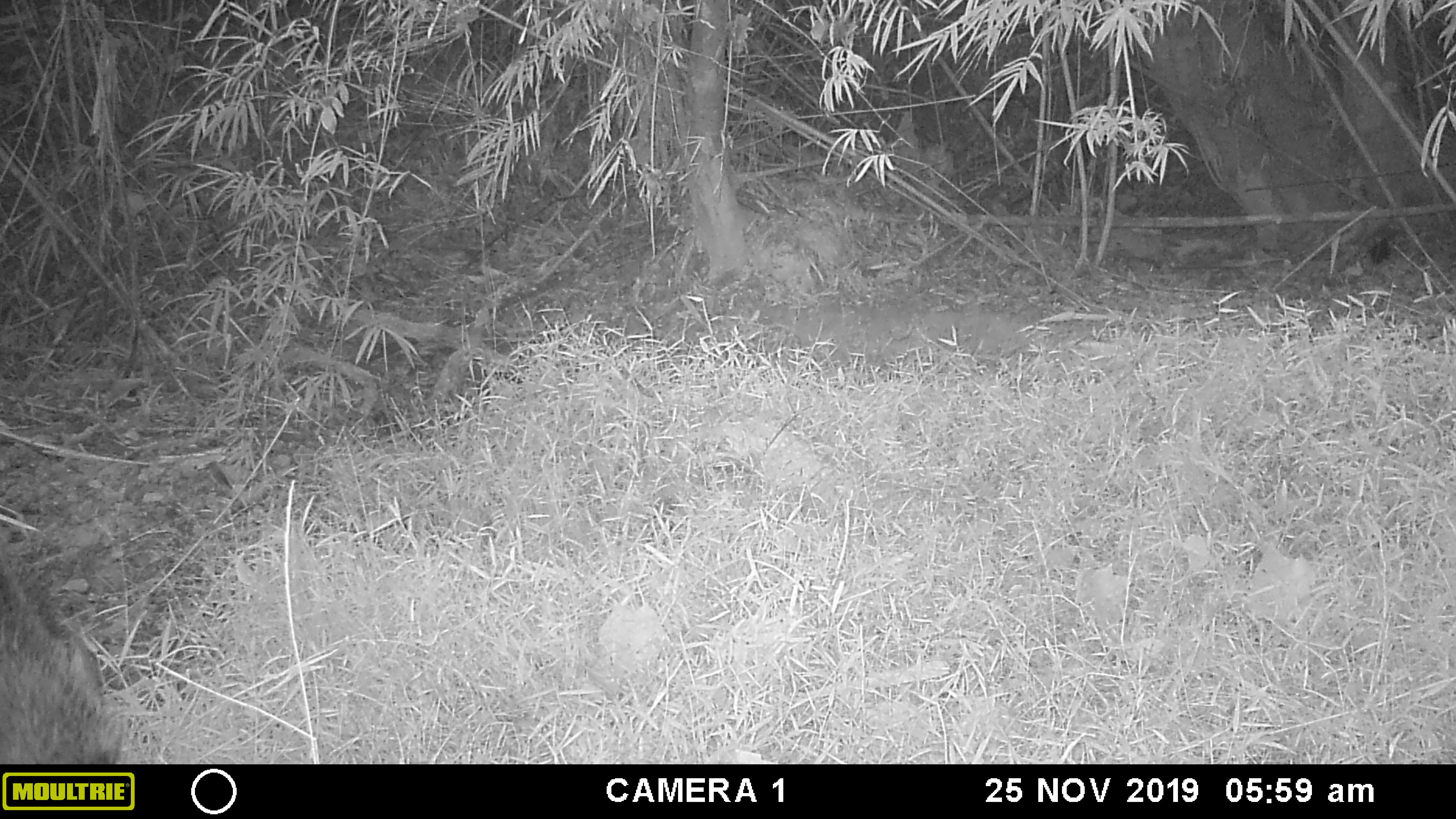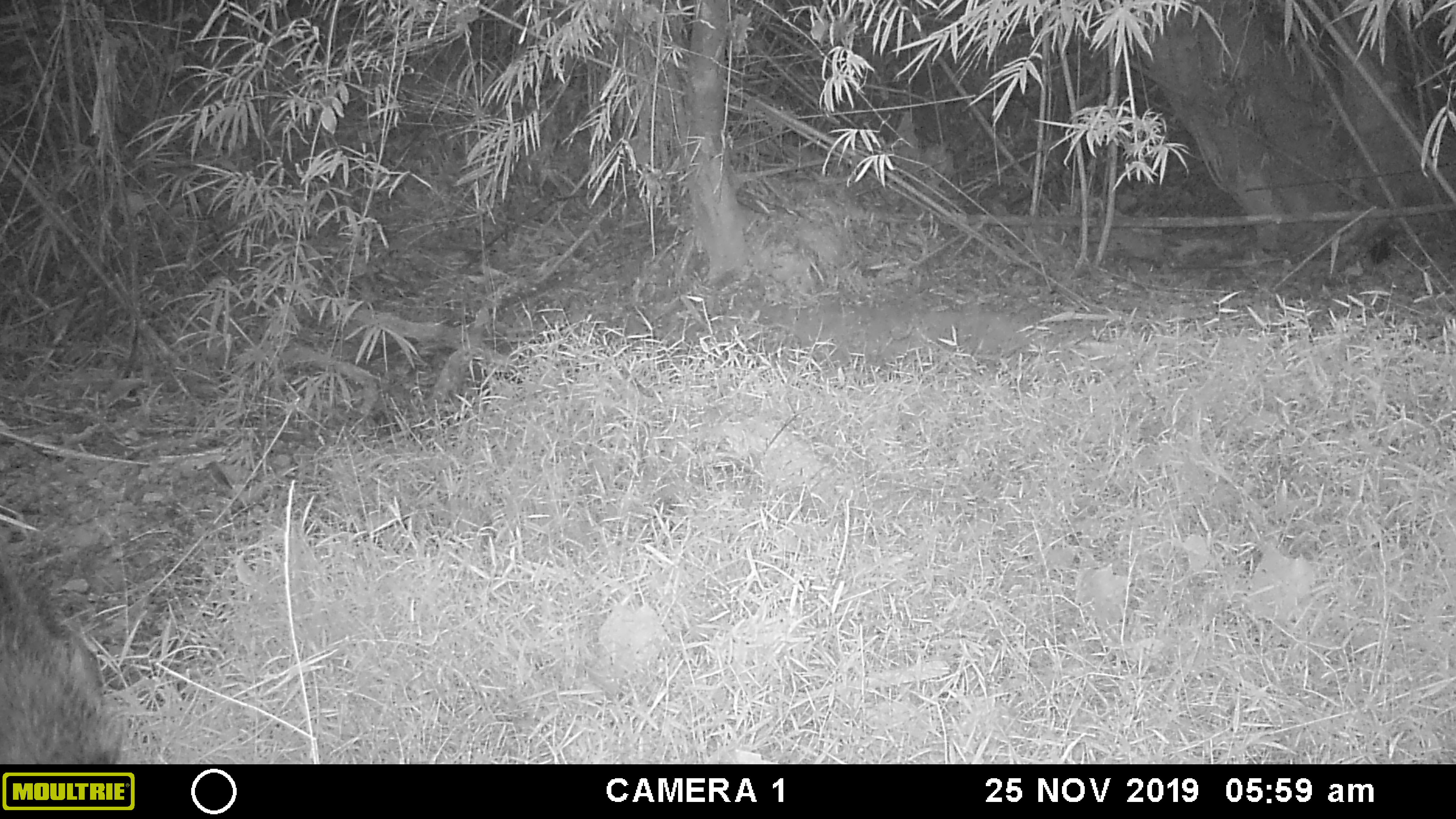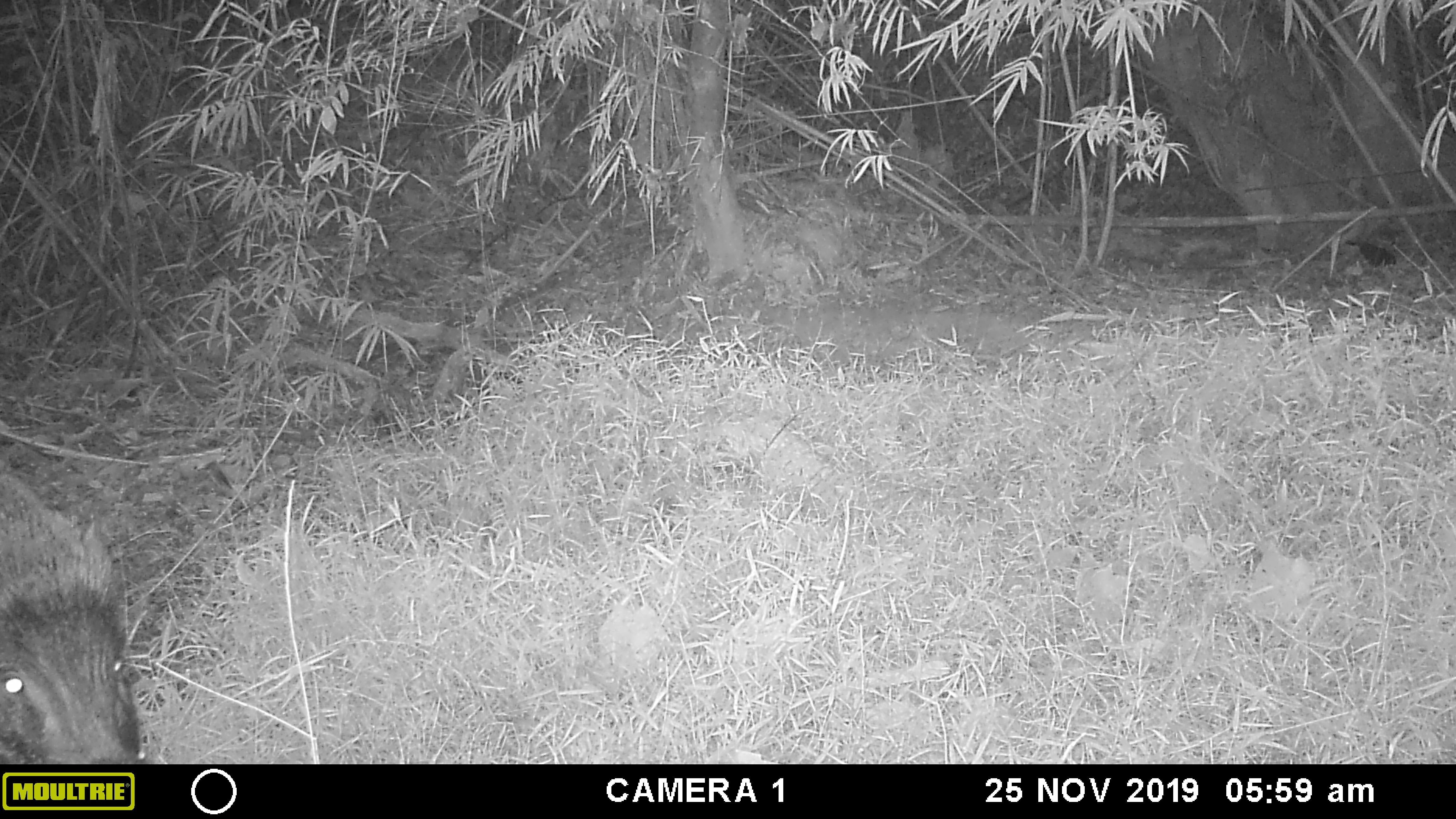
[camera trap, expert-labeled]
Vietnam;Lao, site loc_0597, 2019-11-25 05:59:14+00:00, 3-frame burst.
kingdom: Animalia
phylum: Chordata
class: Aves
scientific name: Aves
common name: bird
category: unidentified bird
Unidentified bird (bird) (Aves). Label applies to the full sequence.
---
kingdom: Animalia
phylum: Chordata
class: Mammalia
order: Artiodactyla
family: Suidae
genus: Sus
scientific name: Sus scrofa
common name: eurasian wild pig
Eurasian wild pig (Sus scrofa). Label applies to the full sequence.